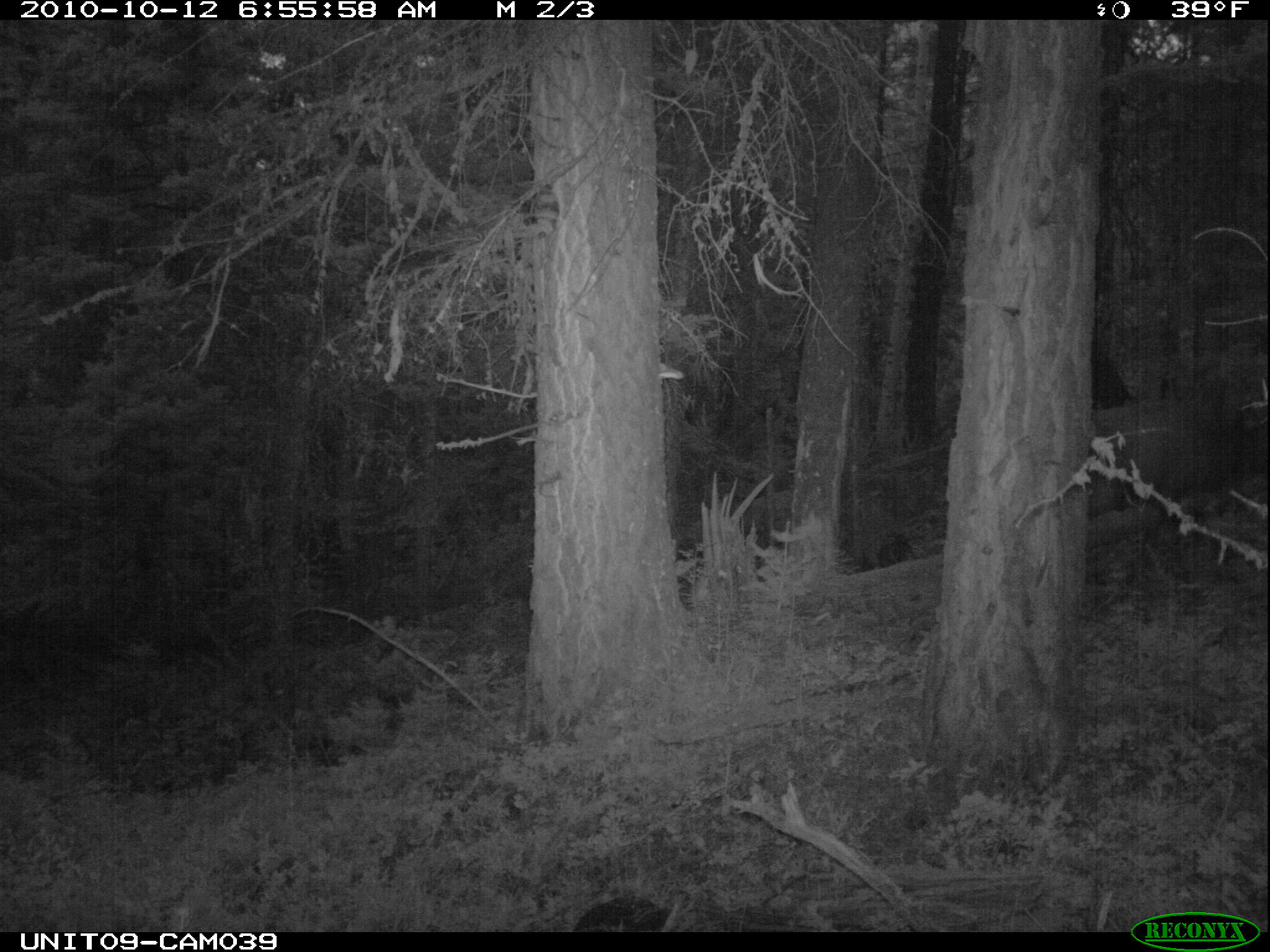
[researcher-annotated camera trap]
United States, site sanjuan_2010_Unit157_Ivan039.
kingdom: Animalia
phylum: Chordata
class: Mammalia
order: Artiodactyla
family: Cervidae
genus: Cervus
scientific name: Cervus elaphus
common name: red deer